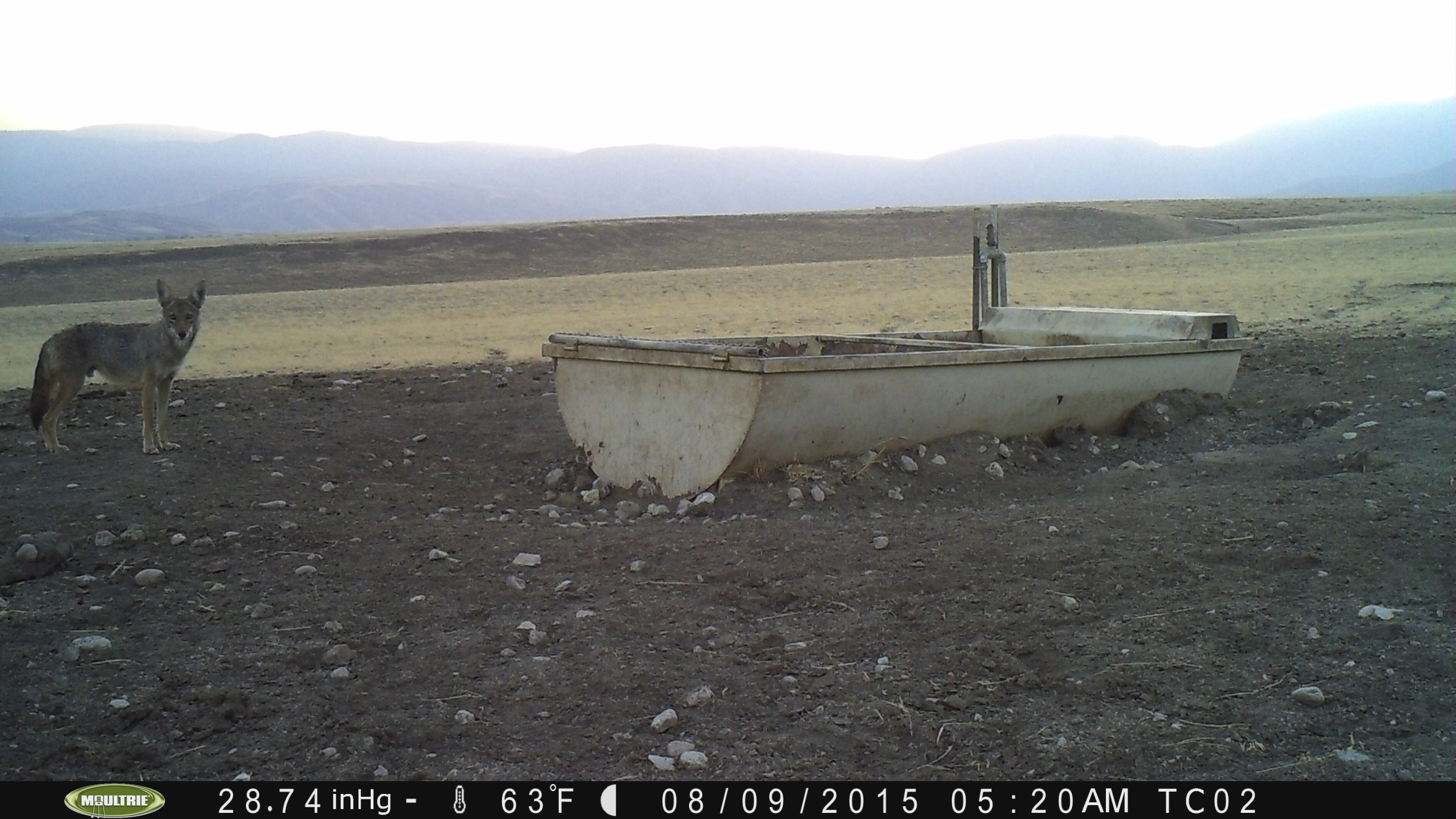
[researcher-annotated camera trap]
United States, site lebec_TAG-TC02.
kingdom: Animalia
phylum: Chordata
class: Mammalia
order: Carnivora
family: Canidae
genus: Canis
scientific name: Canis latrans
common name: coyote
Canis latrans (coyote).